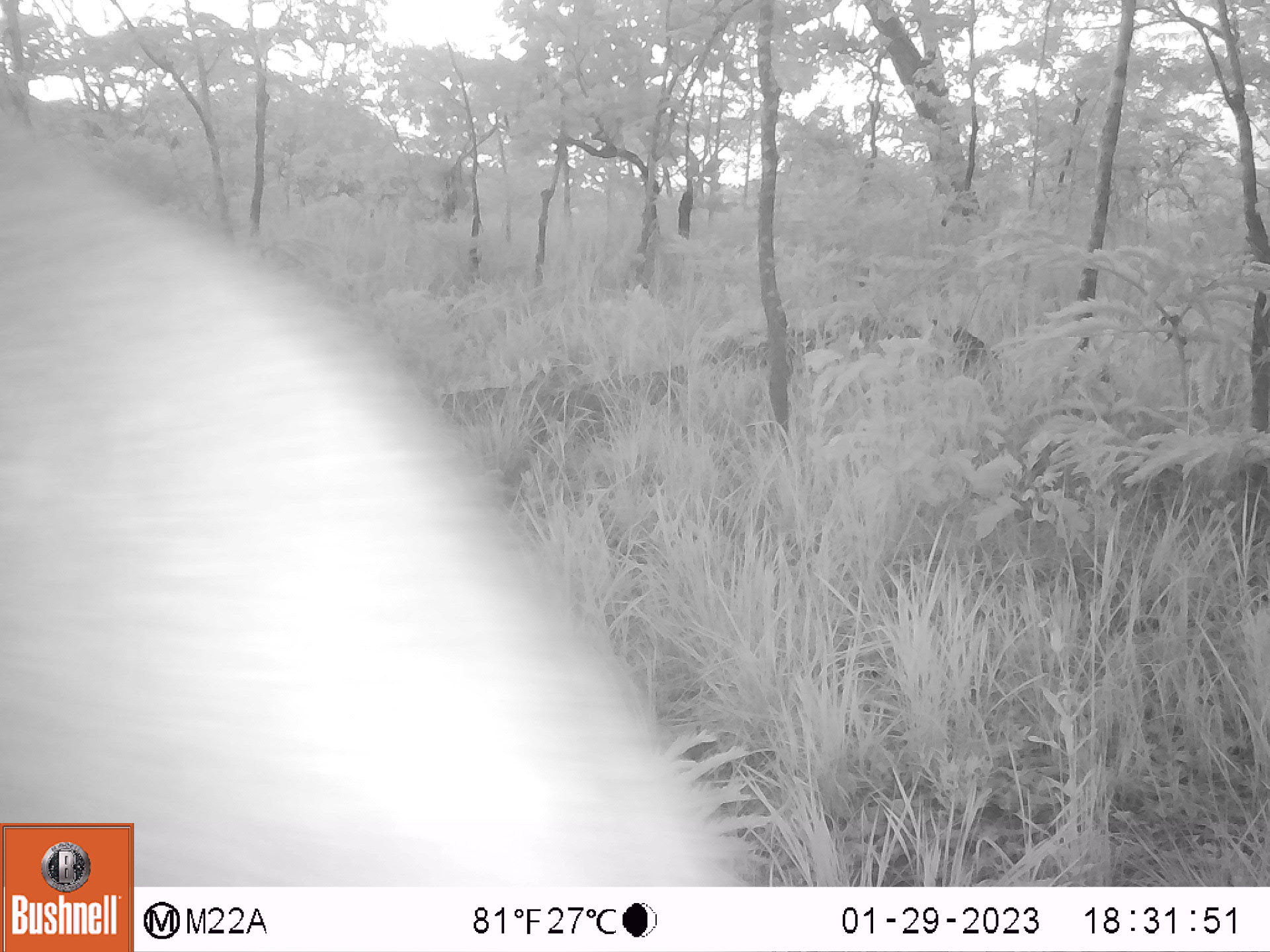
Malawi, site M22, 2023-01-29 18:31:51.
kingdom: Animalia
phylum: Chordata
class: Mammalia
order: Proboscidea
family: Elephantidae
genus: Loxodonta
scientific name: Loxodonta africana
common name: african savanna elephant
African savanna elephant (Loxodonta africana), count 1.